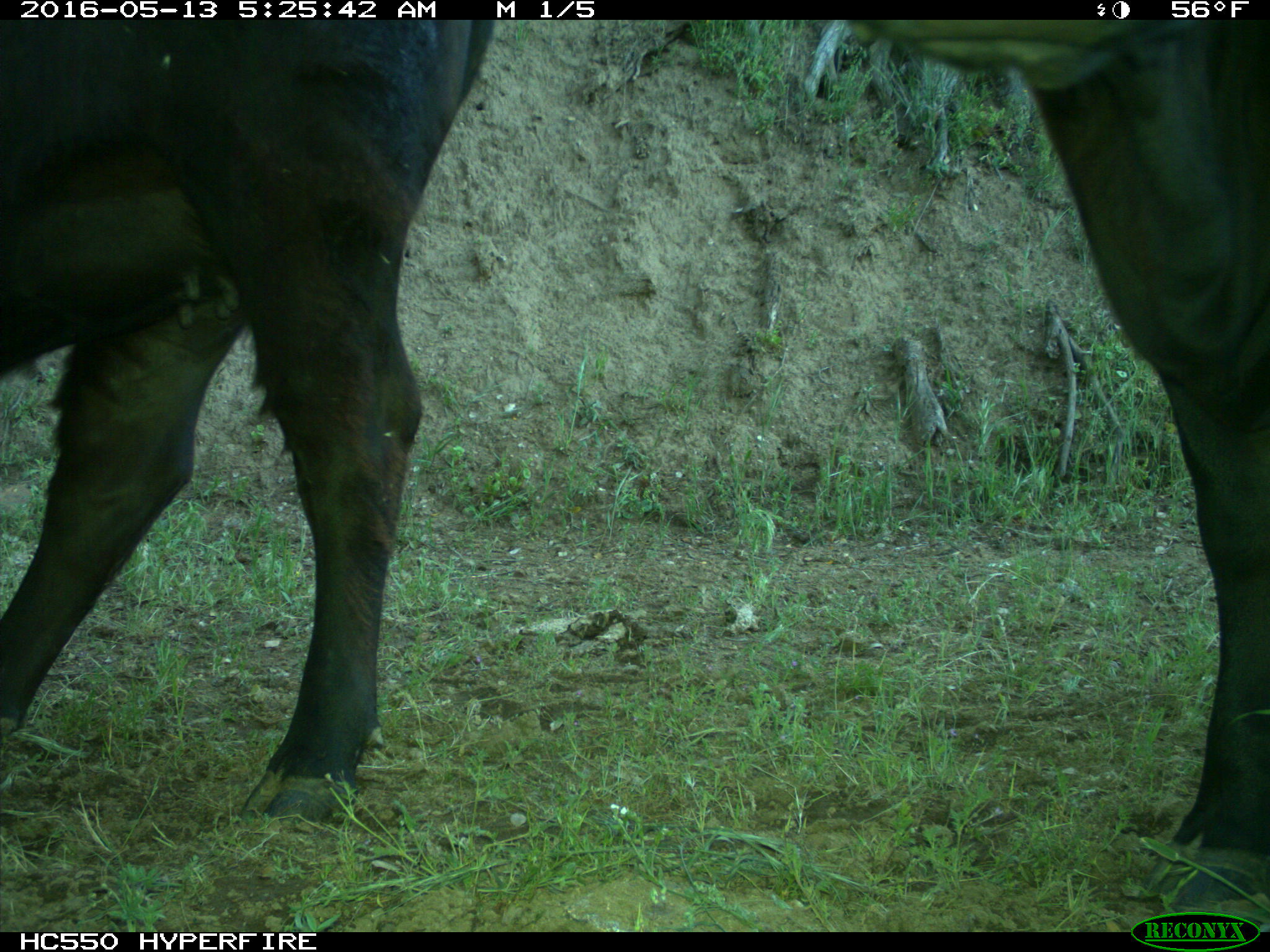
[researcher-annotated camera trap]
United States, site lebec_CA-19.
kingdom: Animalia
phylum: Chordata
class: Mammalia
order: Artiodactyla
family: Bovidae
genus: Bos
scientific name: Bos taurus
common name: domestic cow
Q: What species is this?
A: Bos taurus (domestic cow).